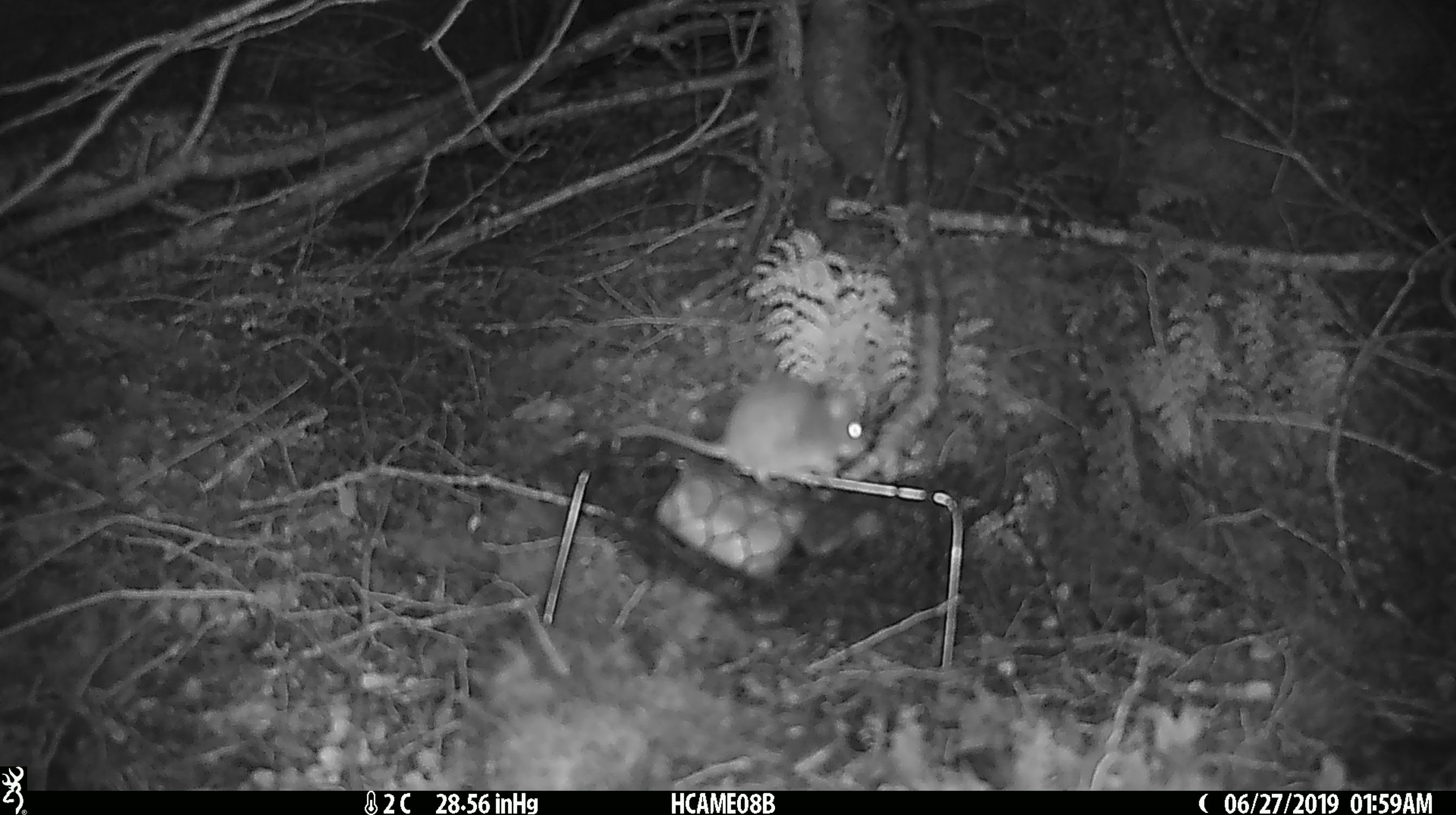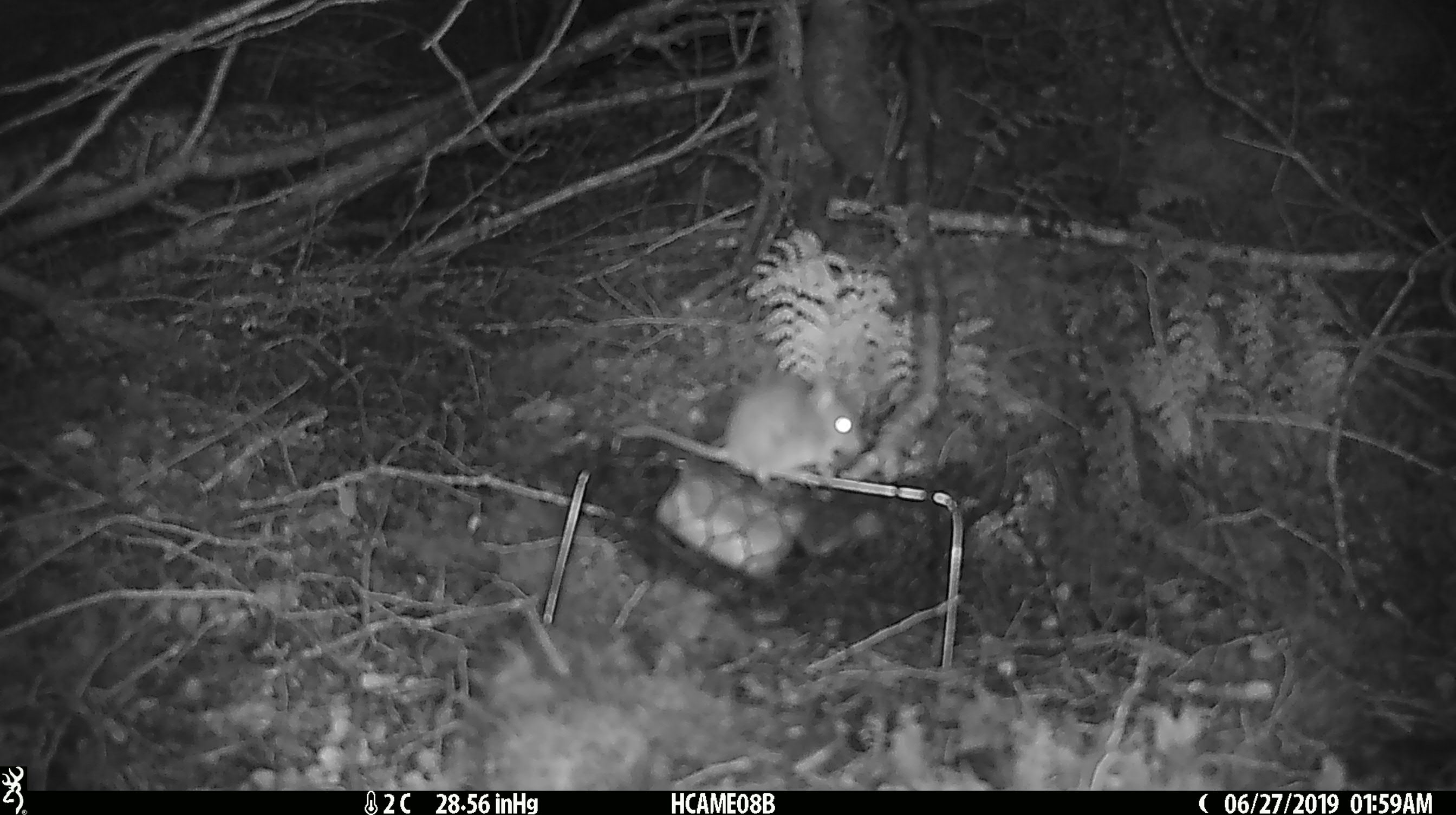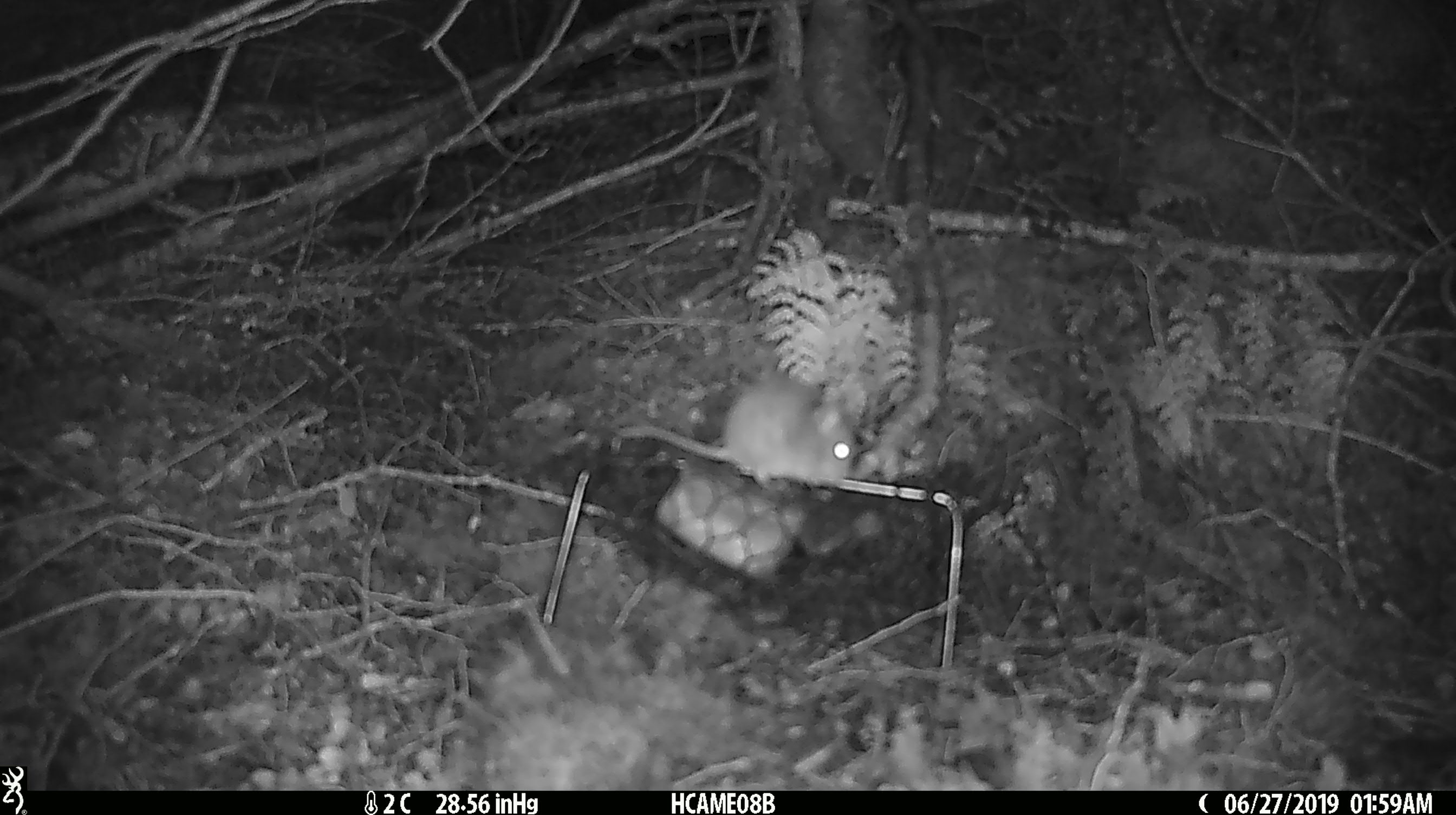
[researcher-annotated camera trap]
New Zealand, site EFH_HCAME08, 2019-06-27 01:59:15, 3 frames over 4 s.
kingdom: Animalia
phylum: Chordata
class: Mammalia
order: Rodentia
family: Muridae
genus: Mus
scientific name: Mus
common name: mouse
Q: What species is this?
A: Mouse (Mus).